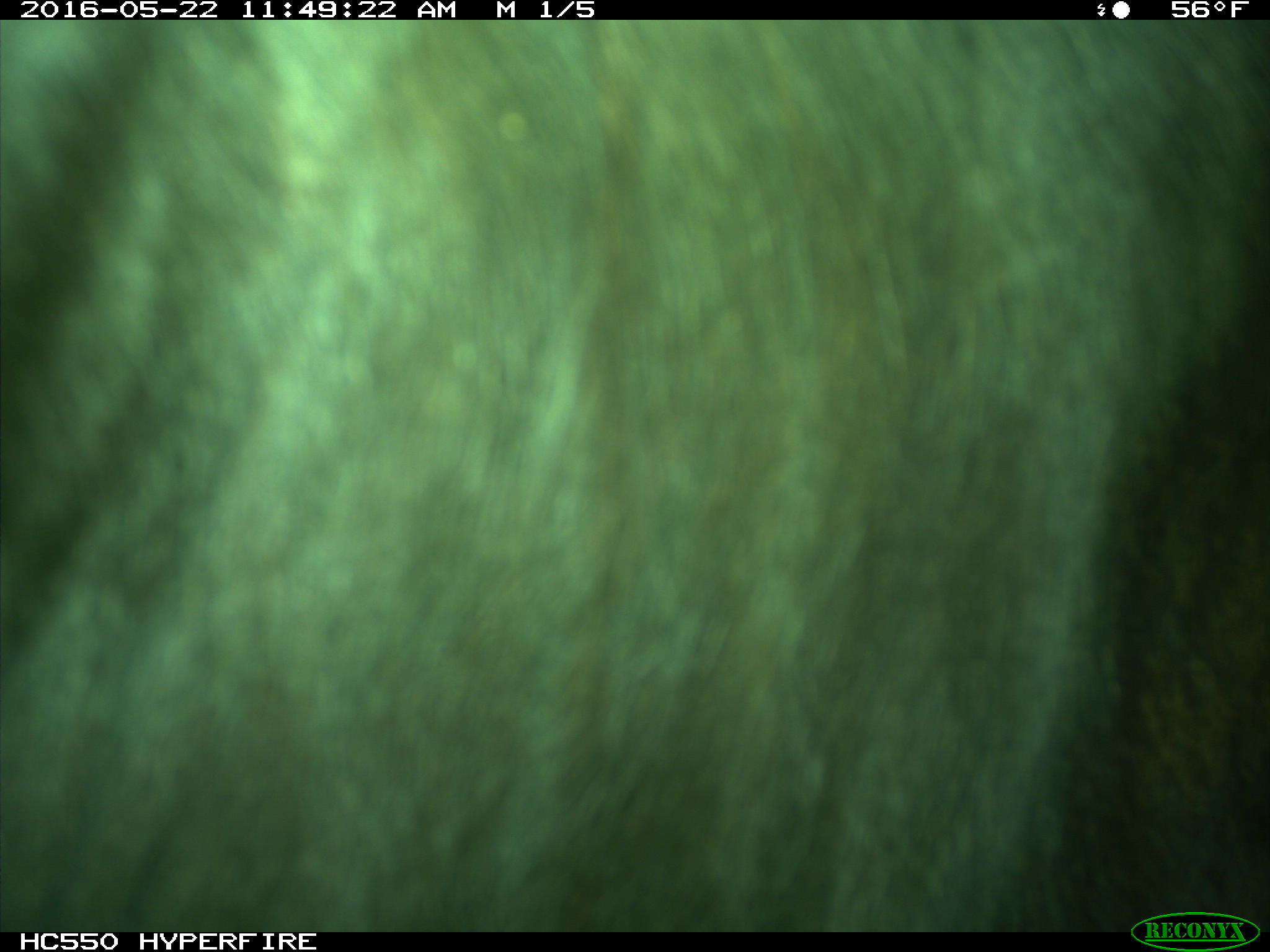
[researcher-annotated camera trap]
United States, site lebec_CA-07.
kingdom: Animalia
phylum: Chordata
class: Mammalia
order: Artiodactyla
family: Bovidae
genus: Bos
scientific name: Bos taurus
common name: domestic cow